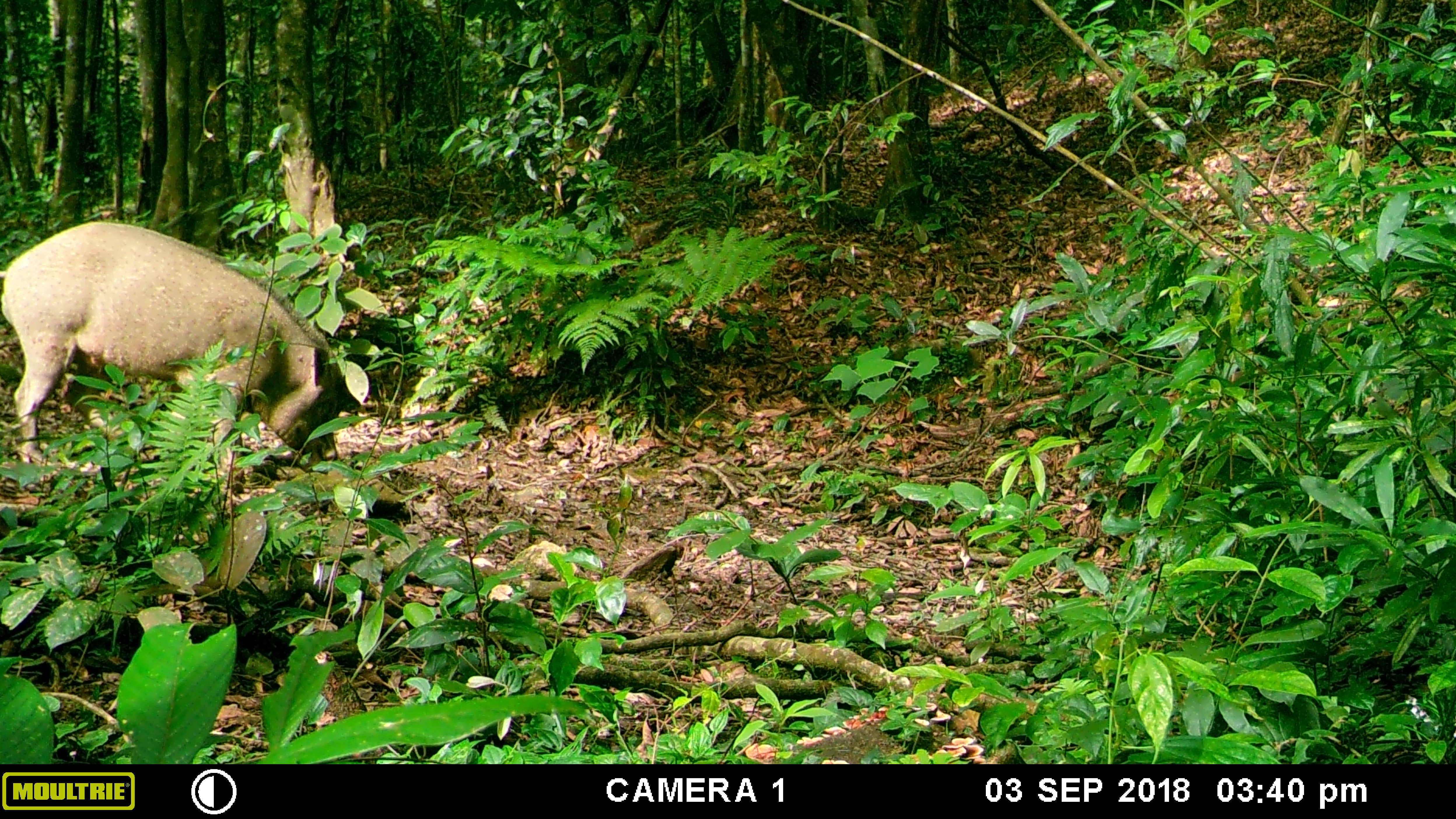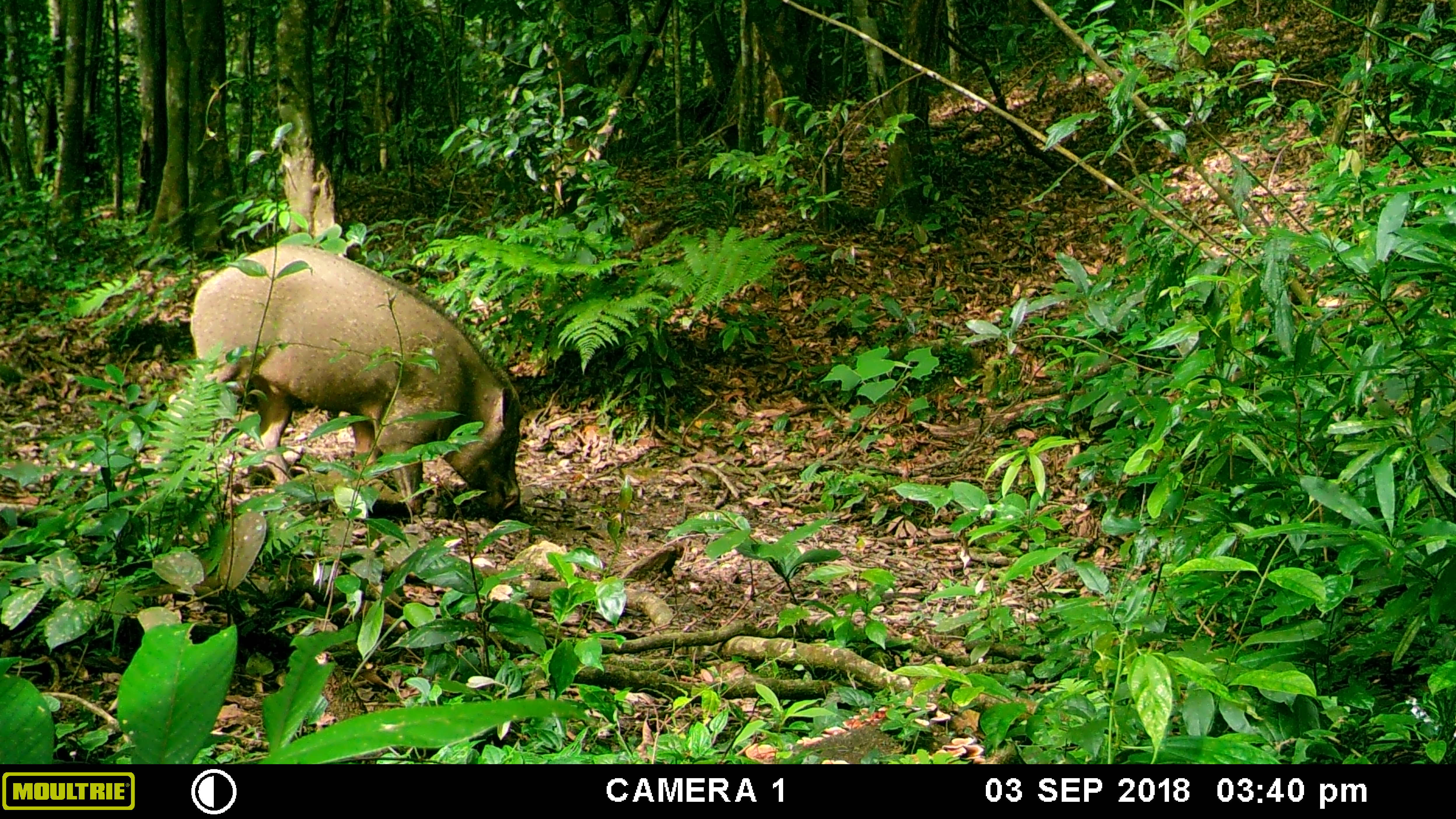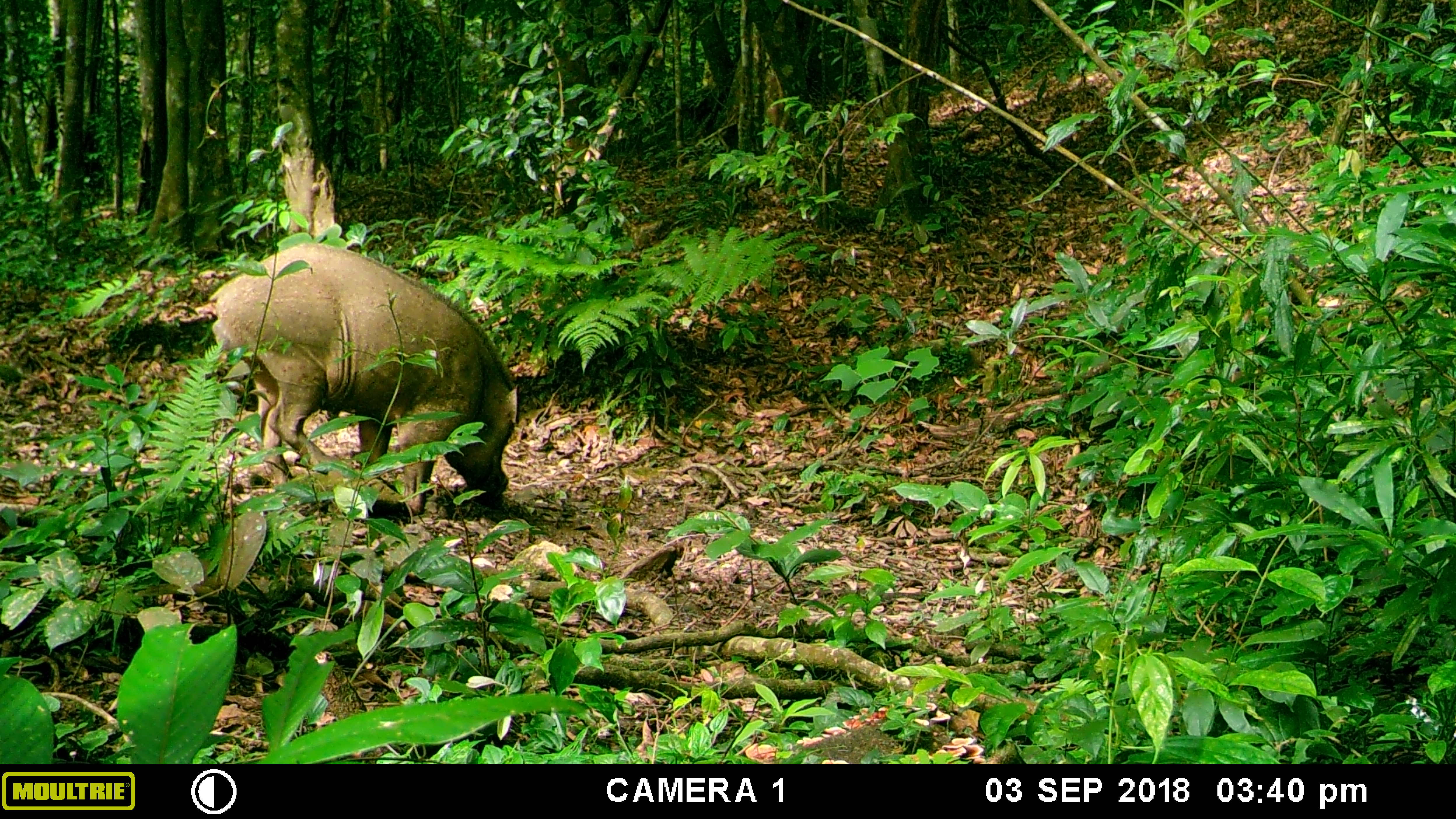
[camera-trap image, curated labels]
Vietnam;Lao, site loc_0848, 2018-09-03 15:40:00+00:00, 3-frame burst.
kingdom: Animalia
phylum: Chordata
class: Mammalia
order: Artiodactyla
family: Suidae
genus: Sus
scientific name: Sus scrofa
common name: eurasian wild pig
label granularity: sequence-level